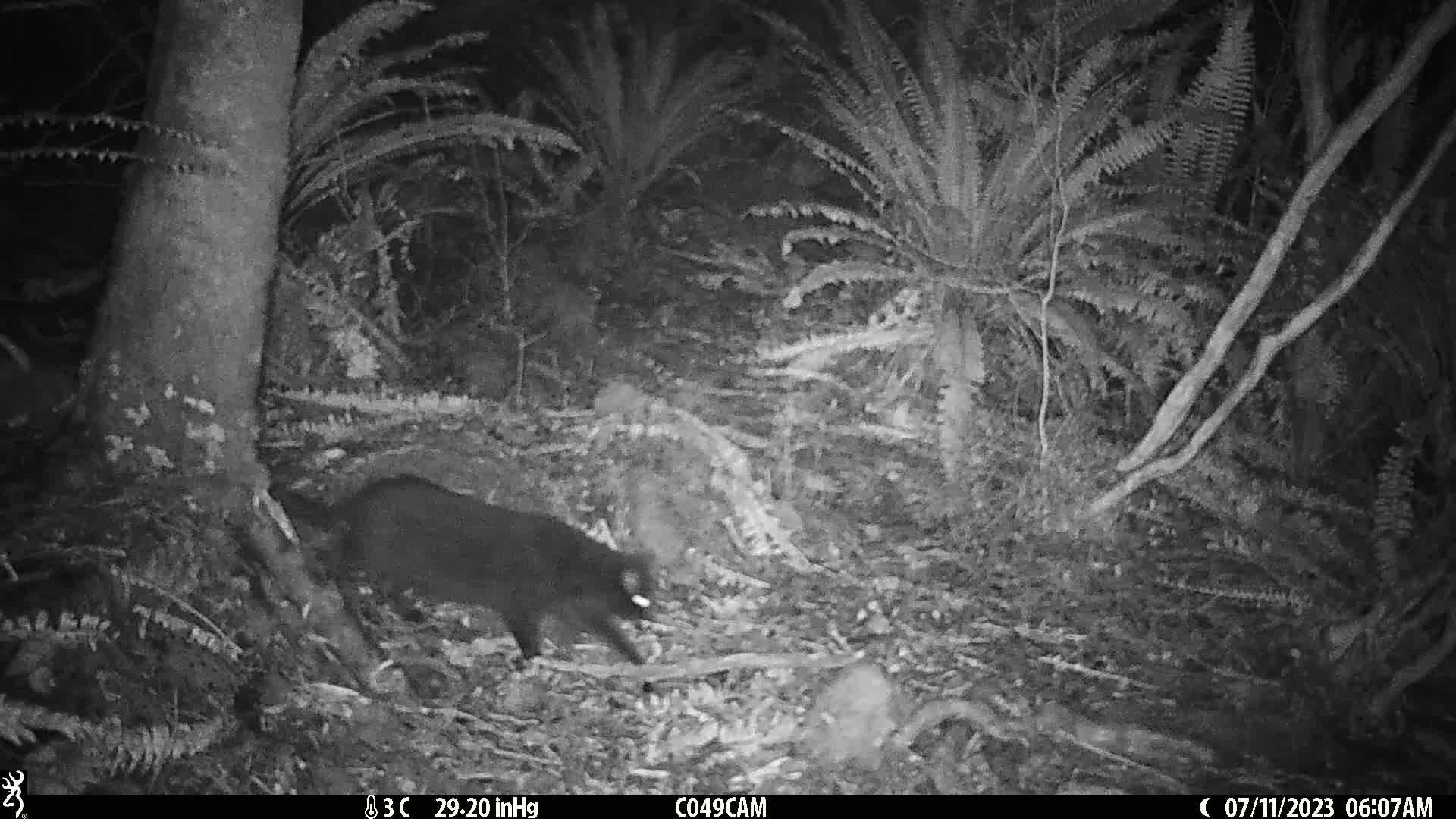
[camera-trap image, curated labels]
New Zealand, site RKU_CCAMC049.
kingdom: Animalia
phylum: Chordata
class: Mammalia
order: Carnivora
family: Felidae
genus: Felis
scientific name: Felis catus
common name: domestic cat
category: cat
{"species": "cat (domestic cat) (Felis catus)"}